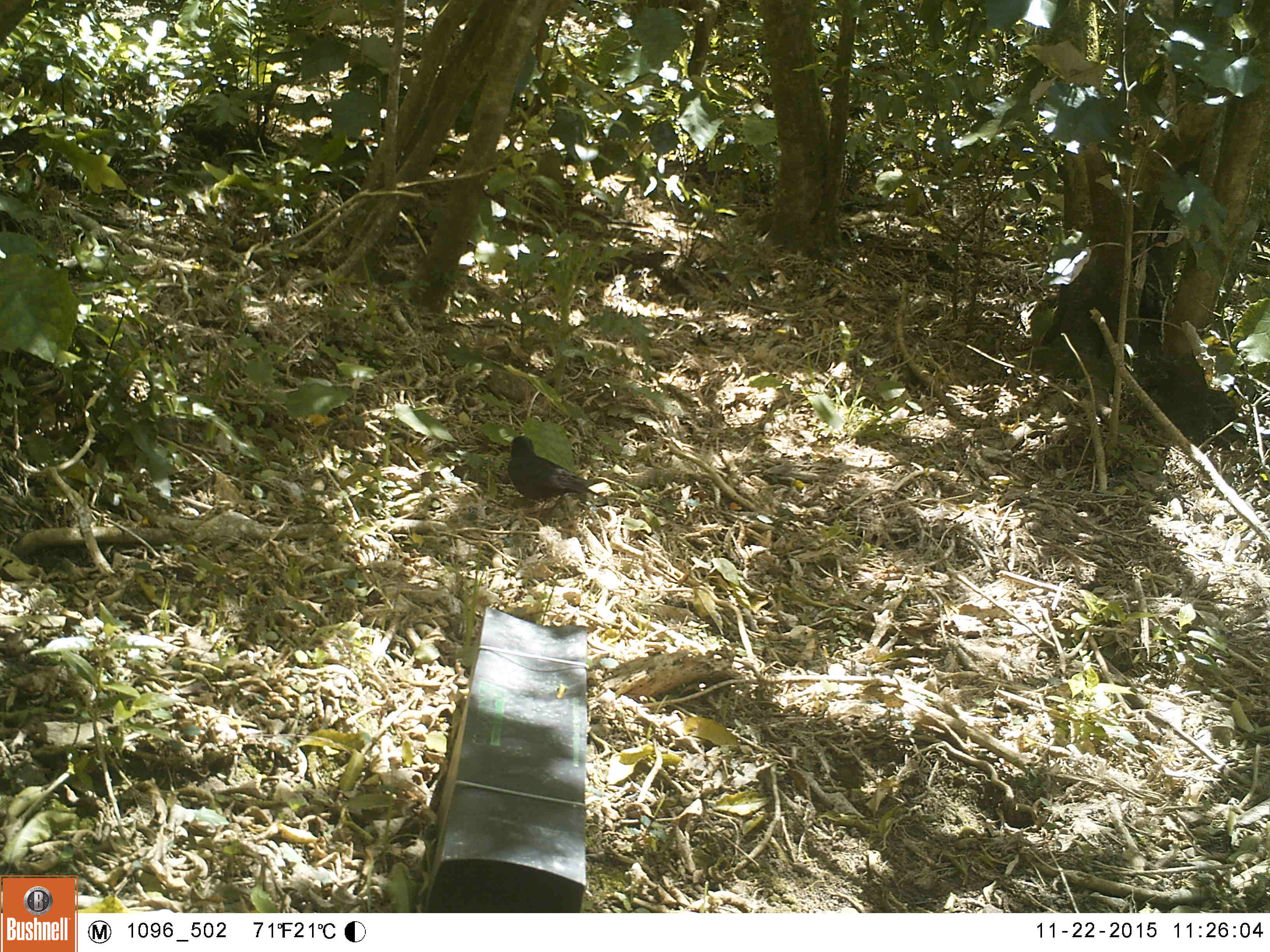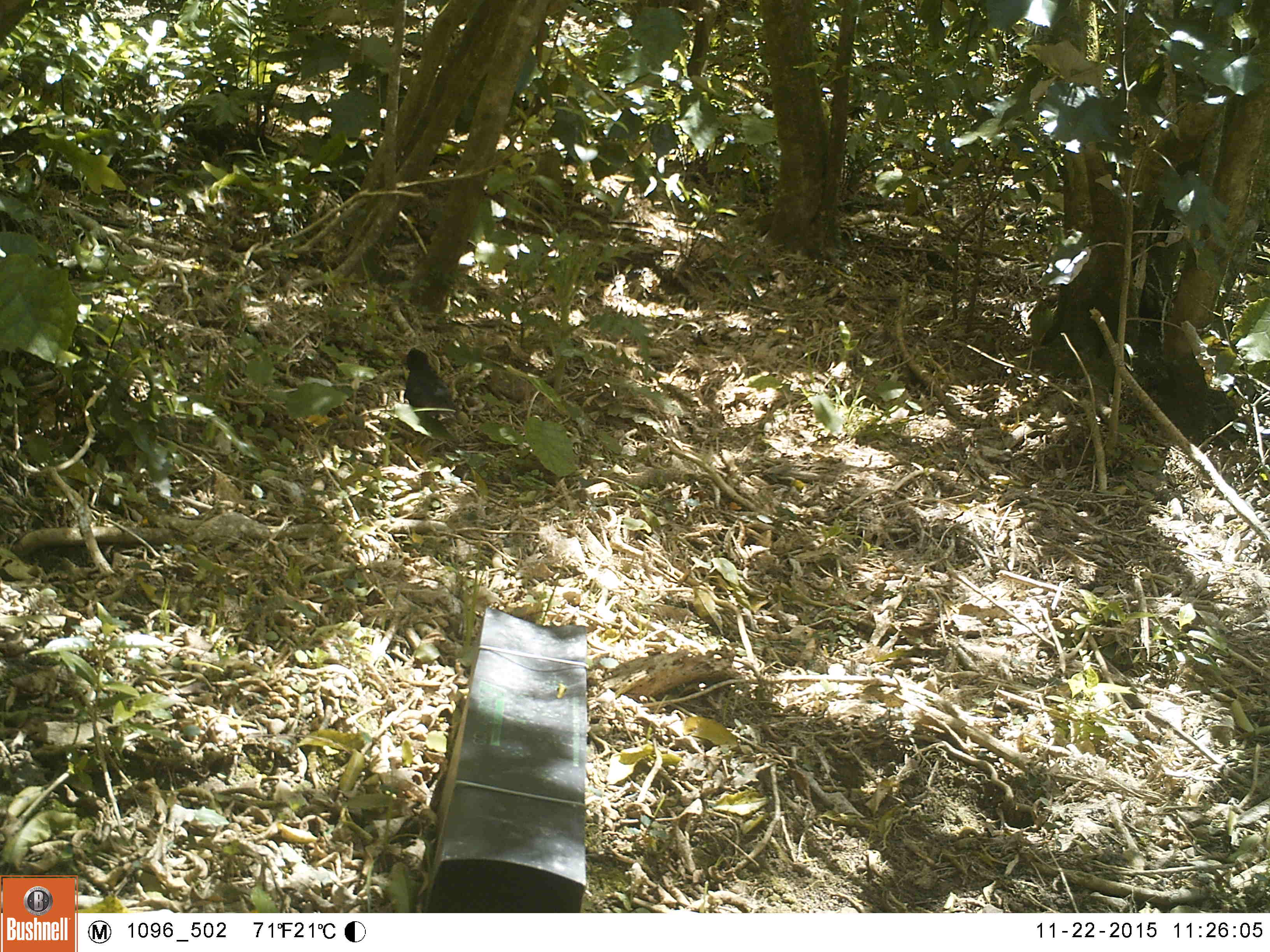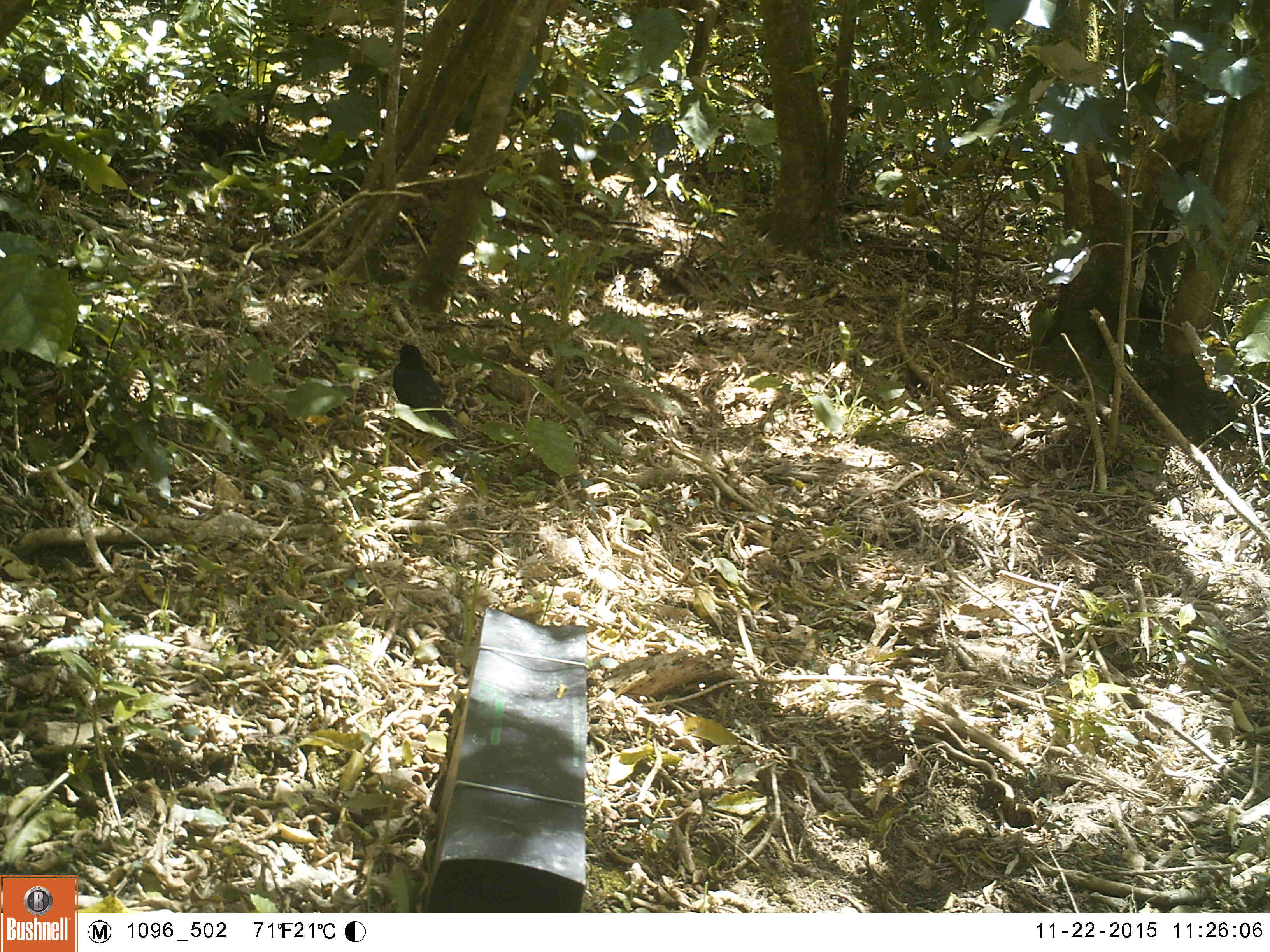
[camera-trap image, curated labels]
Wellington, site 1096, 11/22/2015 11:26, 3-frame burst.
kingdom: Animalia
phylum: Chordata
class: Aves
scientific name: Aves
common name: bird